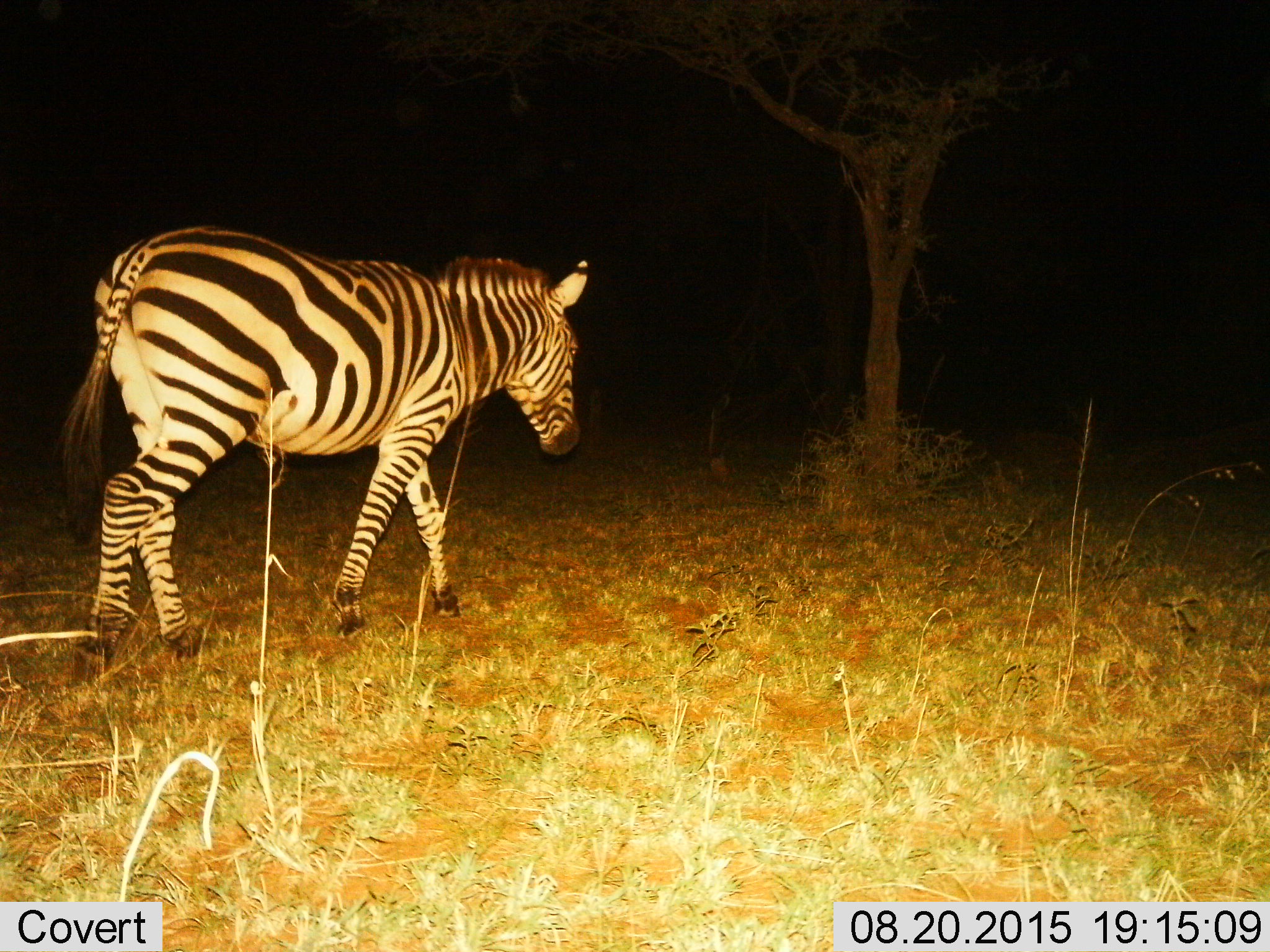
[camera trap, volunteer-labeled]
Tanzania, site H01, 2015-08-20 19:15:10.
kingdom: Animalia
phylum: Chordata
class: Mammalia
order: Perissodactyla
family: Equidae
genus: Equus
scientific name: Equus quagga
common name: plains zebra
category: zebra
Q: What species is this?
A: Zebra (plains zebra) (Equus quagga).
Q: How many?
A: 1.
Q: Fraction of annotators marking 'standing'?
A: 0%.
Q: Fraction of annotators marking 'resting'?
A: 0%.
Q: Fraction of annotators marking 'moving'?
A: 100%.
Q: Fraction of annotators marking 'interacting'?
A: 0%.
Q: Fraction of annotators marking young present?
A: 0%.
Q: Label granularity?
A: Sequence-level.